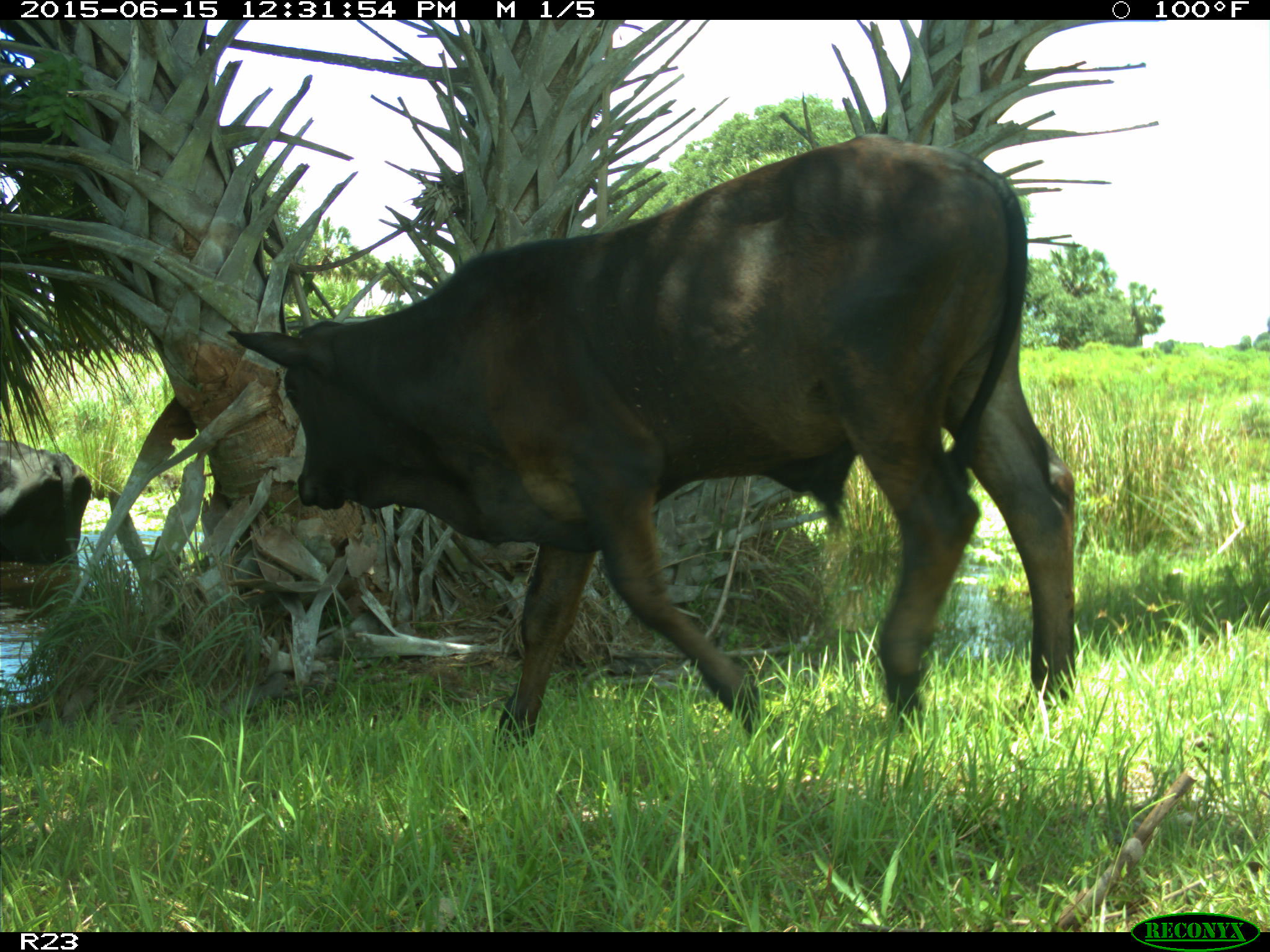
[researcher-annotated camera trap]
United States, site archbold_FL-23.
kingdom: Animalia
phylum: Chordata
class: Mammalia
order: Artiodactyla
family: Bovidae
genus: Bos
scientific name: Bos taurus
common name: domestic cow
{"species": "Bos taurus (domestic cow)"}